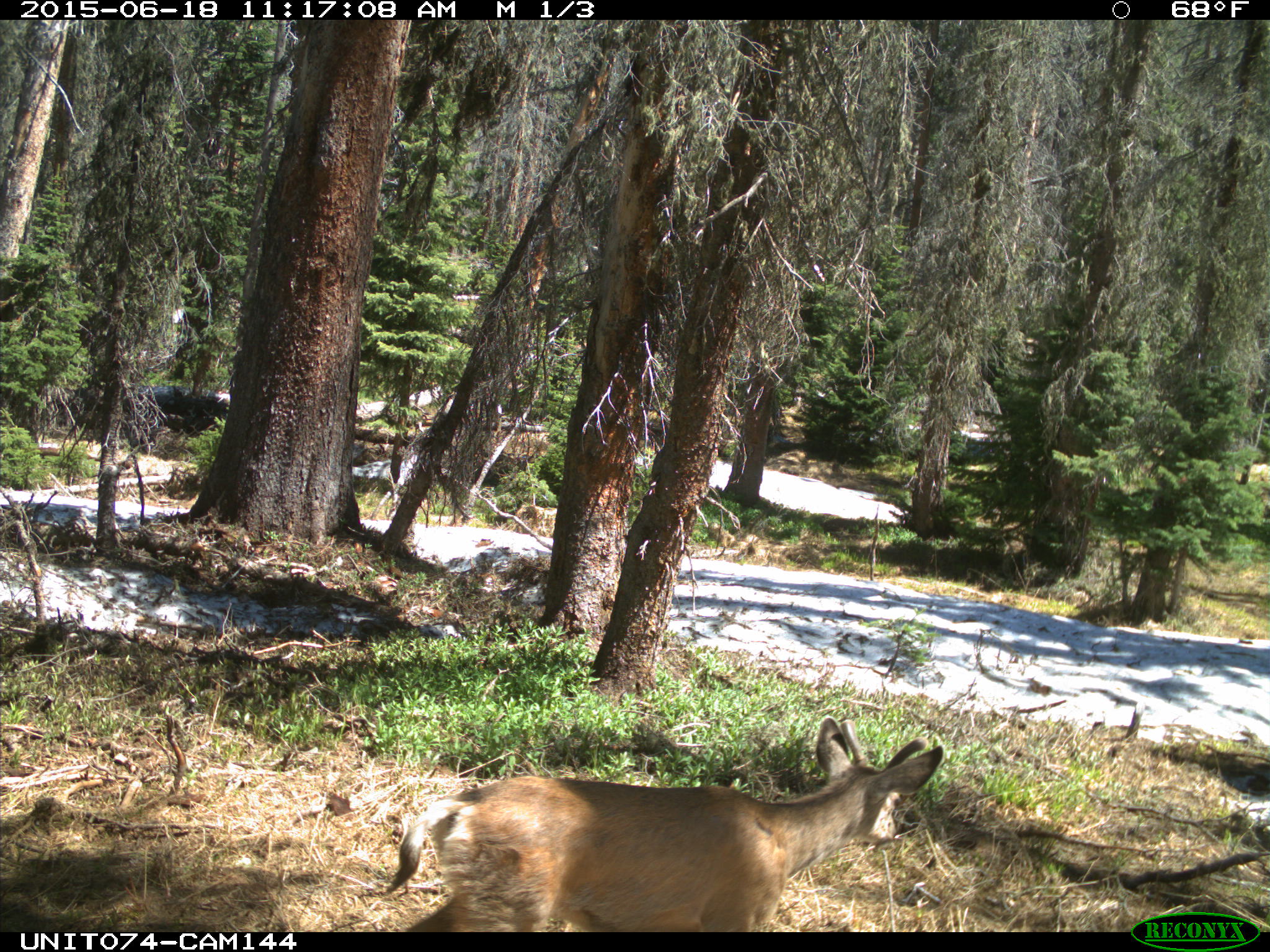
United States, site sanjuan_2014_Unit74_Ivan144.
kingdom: Animalia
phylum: Chordata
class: Mammalia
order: Artiodactyla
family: Cervidae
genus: Odocoileus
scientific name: Odocoileus hemionus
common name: mule deer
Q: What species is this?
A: Odocoileus hemionus (mule deer).